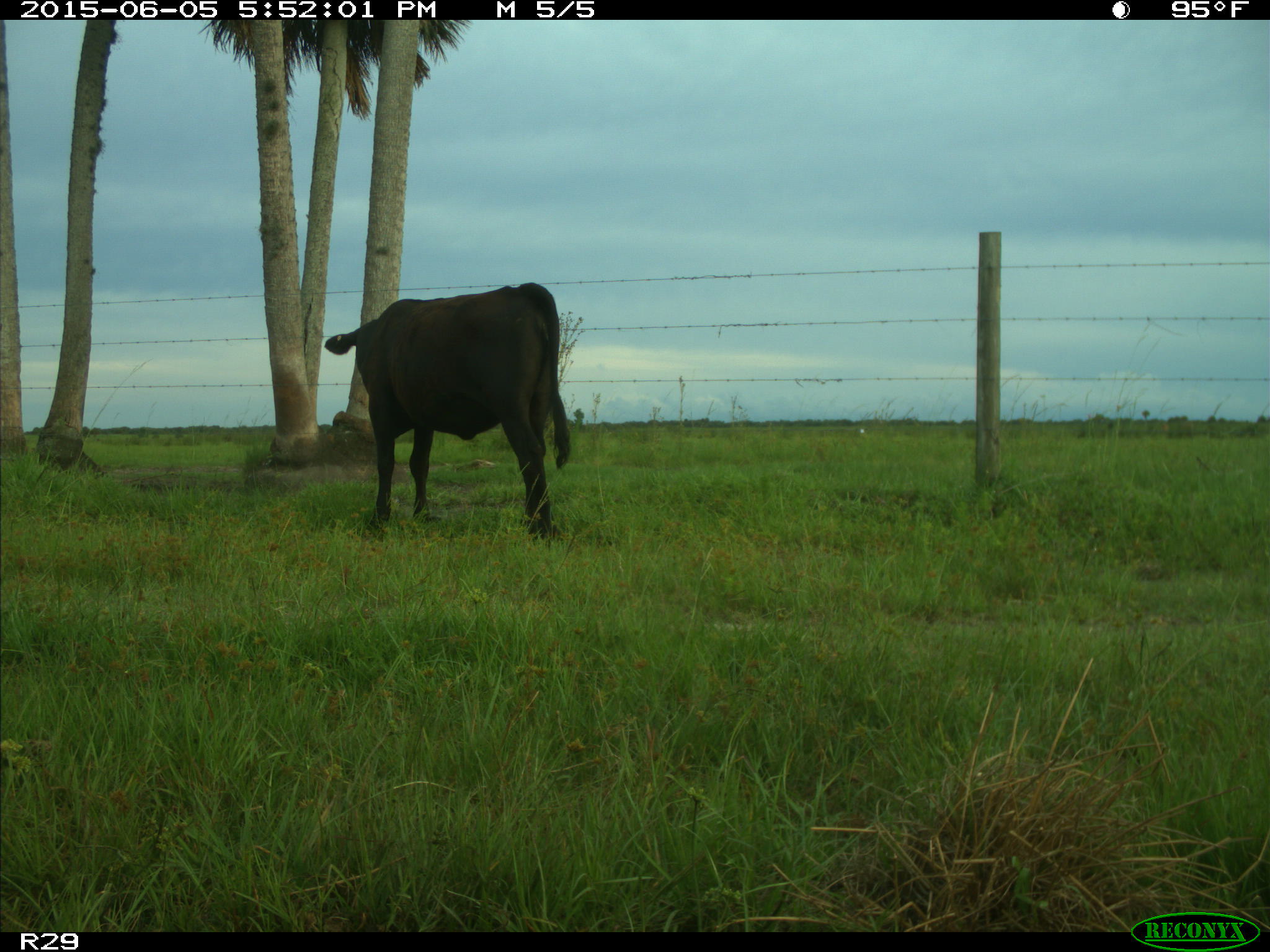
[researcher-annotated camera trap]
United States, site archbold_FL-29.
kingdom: Animalia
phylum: Chordata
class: Mammalia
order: Artiodactyla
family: Bovidae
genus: Bos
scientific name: Bos taurus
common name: domestic cow